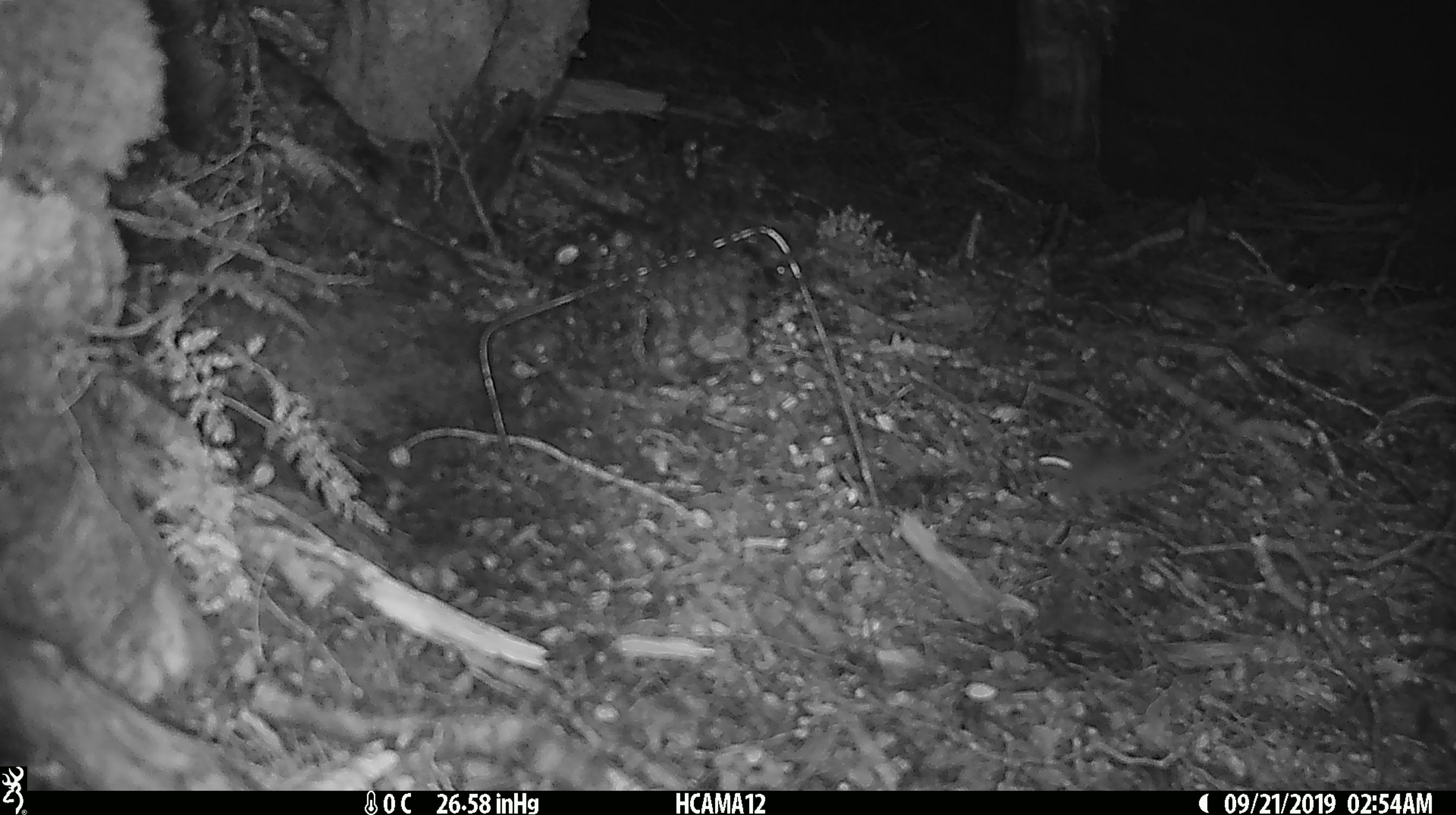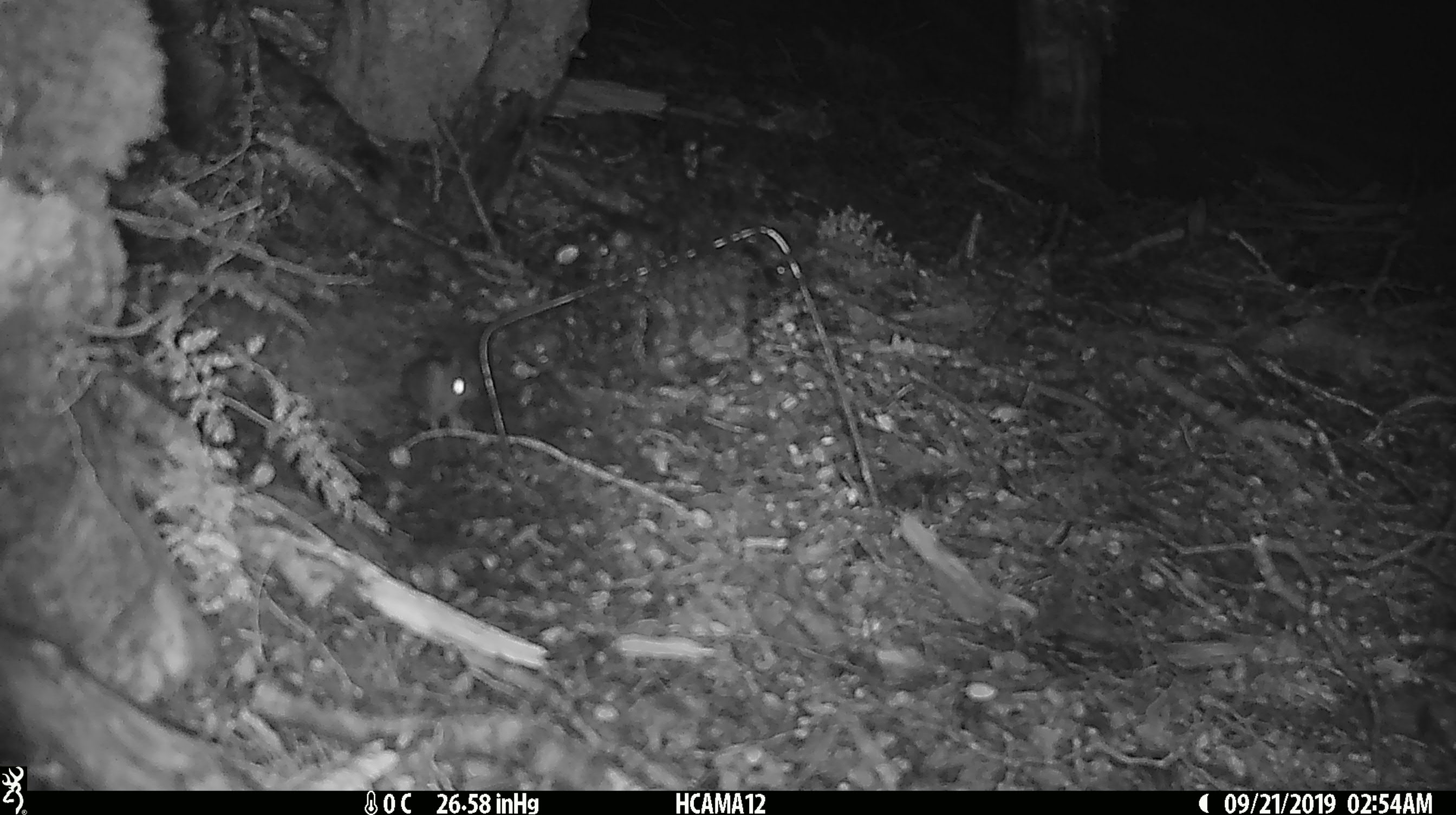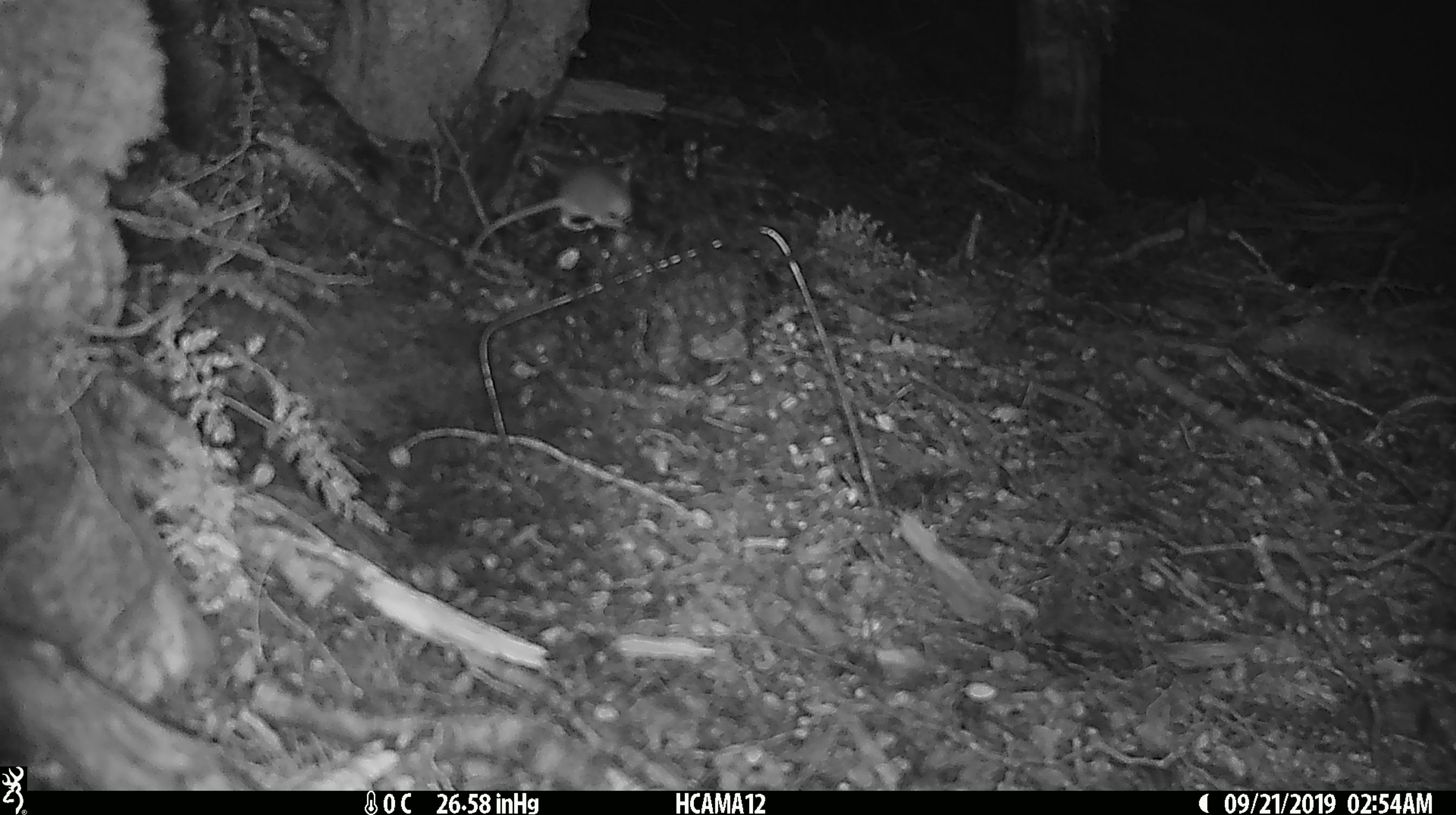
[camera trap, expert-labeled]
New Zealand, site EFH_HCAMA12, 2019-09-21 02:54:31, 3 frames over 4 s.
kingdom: Animalia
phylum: Chordata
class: Mammalia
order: Rodentia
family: Muridae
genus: Mus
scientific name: Mus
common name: mouse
Mouse (Mus).